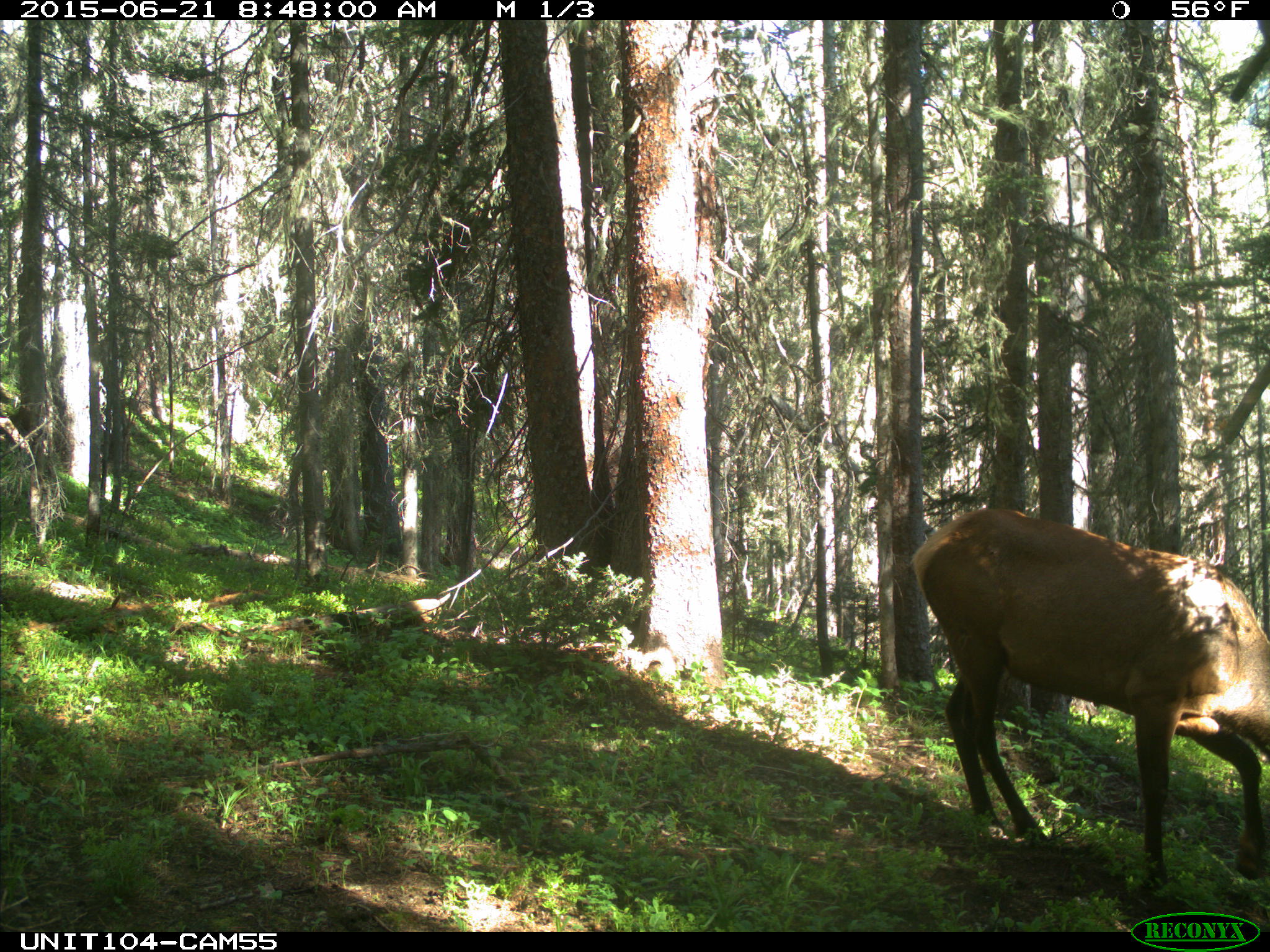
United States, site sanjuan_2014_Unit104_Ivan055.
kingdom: Animalia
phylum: Chordata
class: Mammalia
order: Artiodactyla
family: Cervidae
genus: Cervus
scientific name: Cervus elaphus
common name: red deer